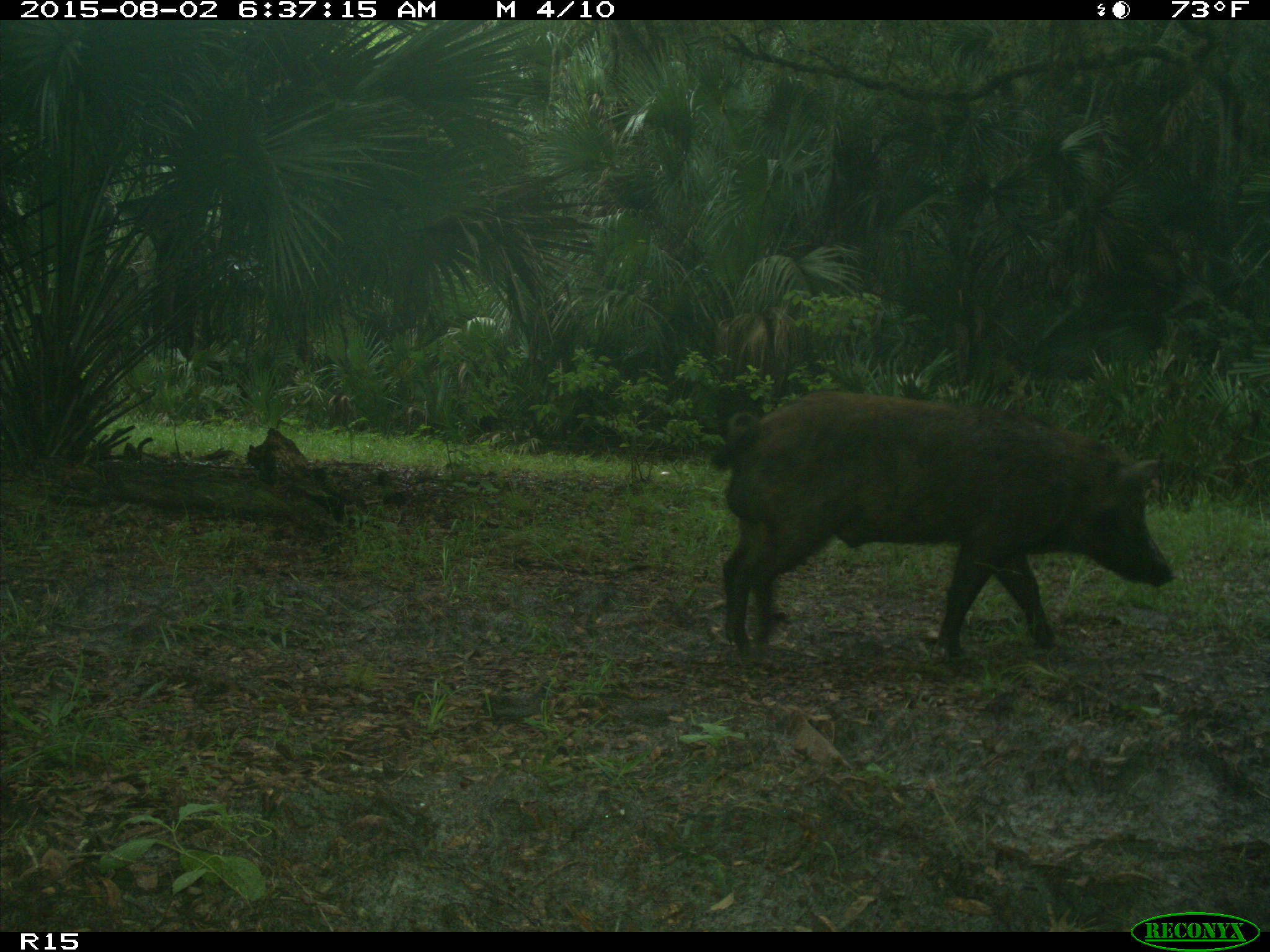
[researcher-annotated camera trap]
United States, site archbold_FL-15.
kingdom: Animalia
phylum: Chordata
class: Mammalia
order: Artiodactyla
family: Suidae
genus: Sus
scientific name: Sus scrofa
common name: wild boar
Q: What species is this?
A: Sus scrofa (wild boar).